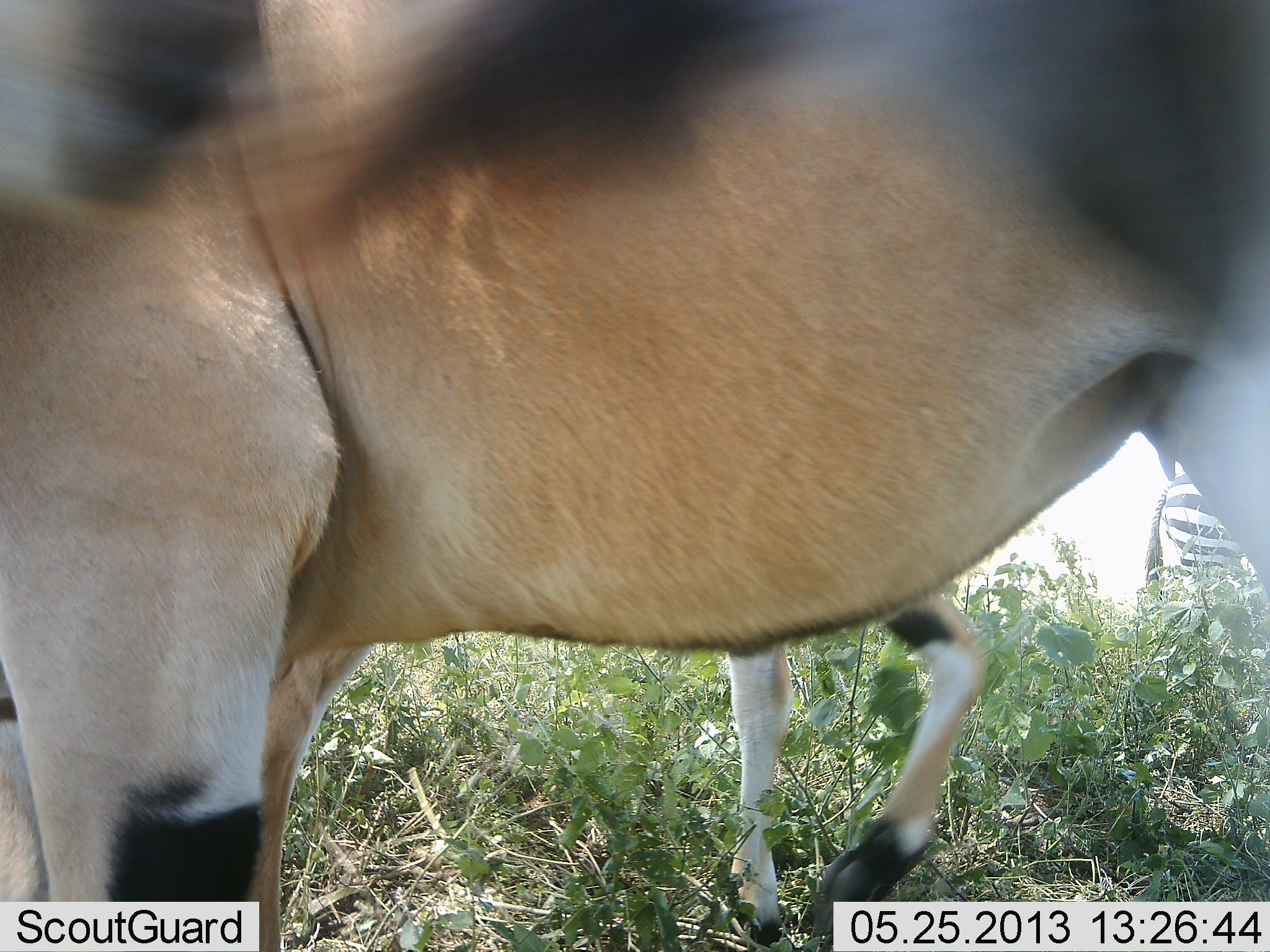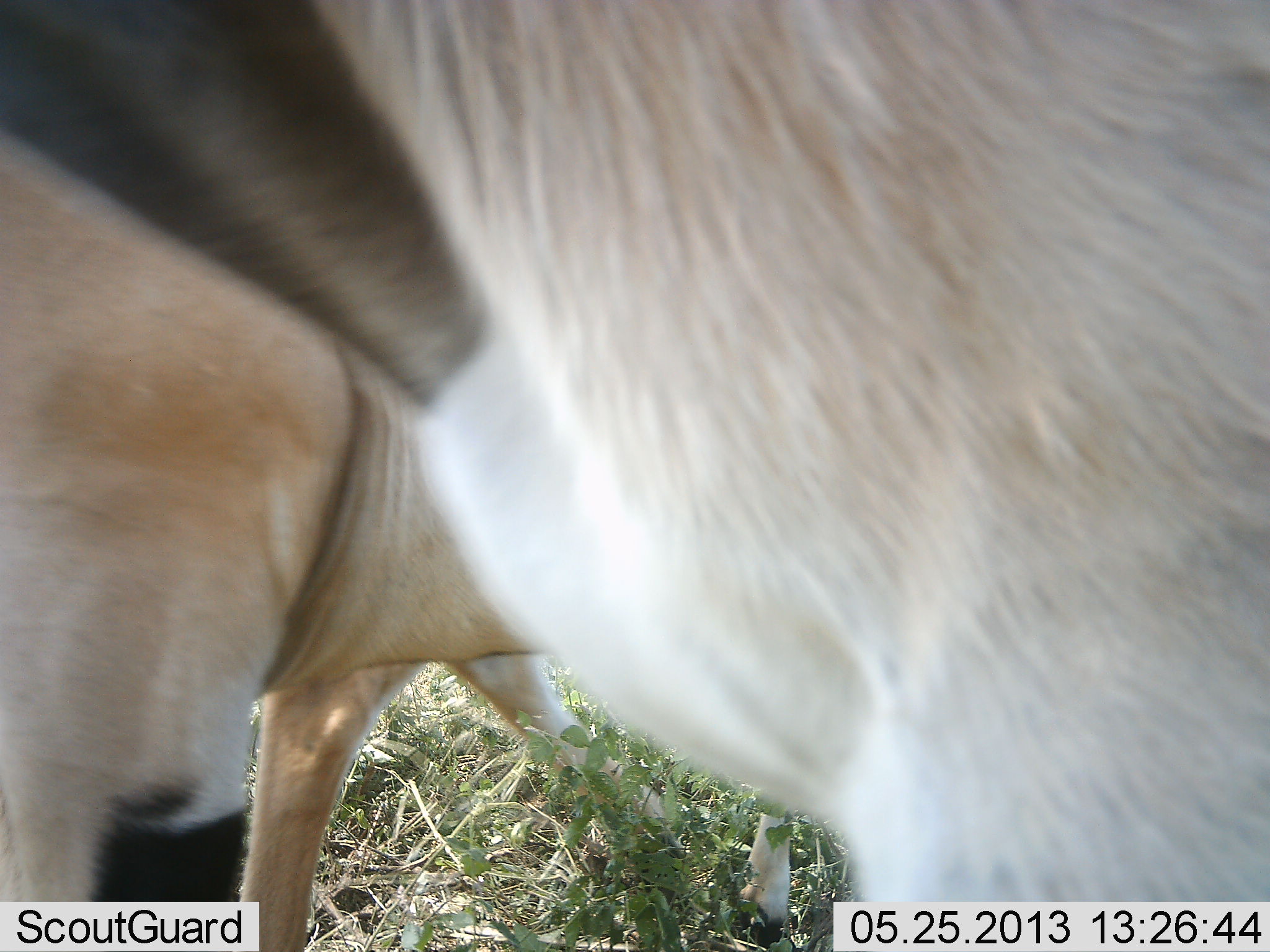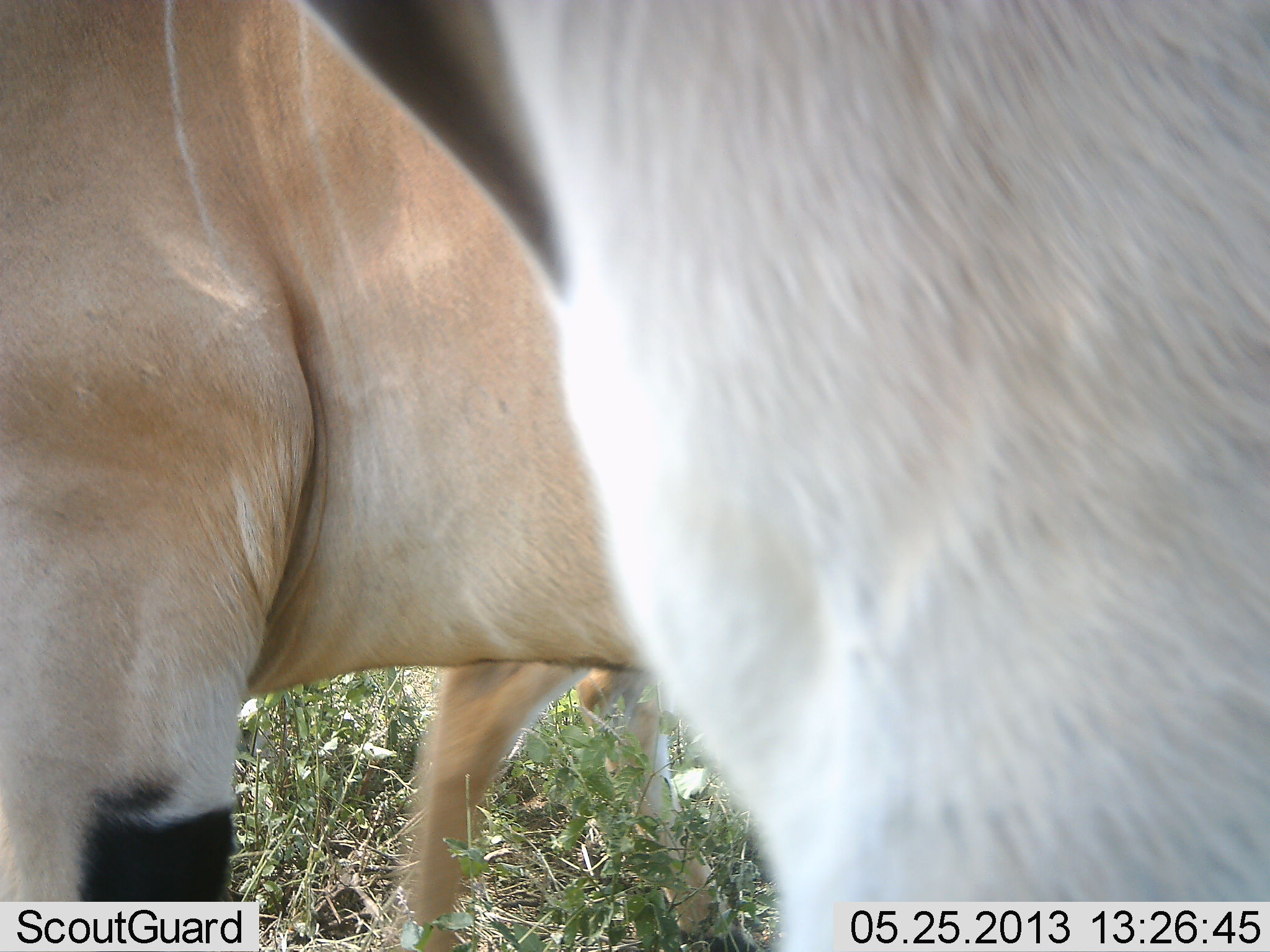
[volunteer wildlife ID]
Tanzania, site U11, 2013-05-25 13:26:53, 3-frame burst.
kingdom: Animalia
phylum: Chordata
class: Mammalia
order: Artiodactyla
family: Bovidae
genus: Tragelaphus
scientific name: Tragelaphus oryx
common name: eland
Eland (Tragelaphus oryx), count 2. Behavior (volunteer vote fractions): standing 73%, resting 0%, moving 27%, interacting 13%. Young present (vote fraction): 13%. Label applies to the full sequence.